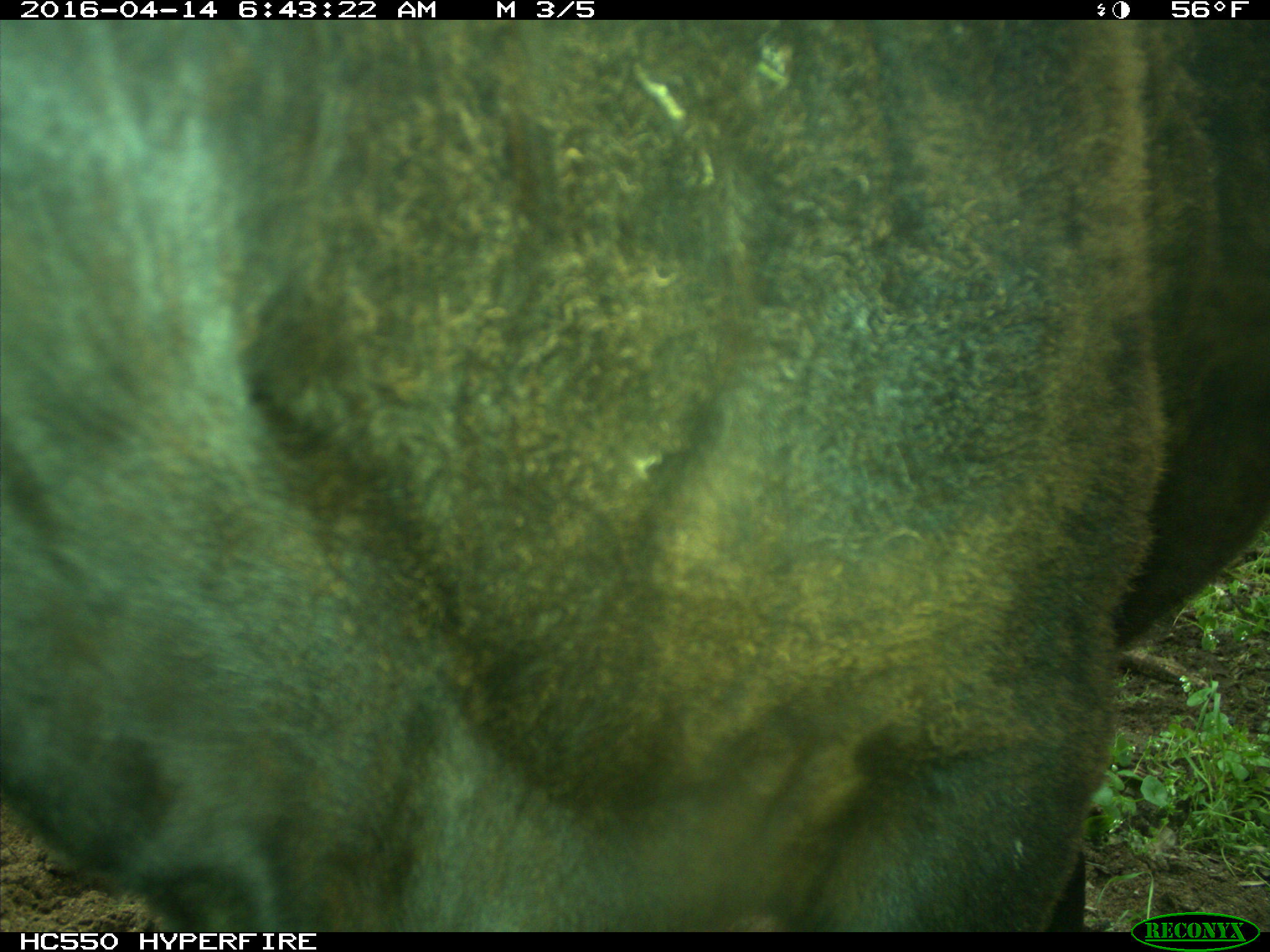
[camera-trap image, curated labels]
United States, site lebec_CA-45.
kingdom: Animalia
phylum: Chordata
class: Mammalia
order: Artiodactyla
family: Bovidae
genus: Bos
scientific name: Bos taurus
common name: domestic cow